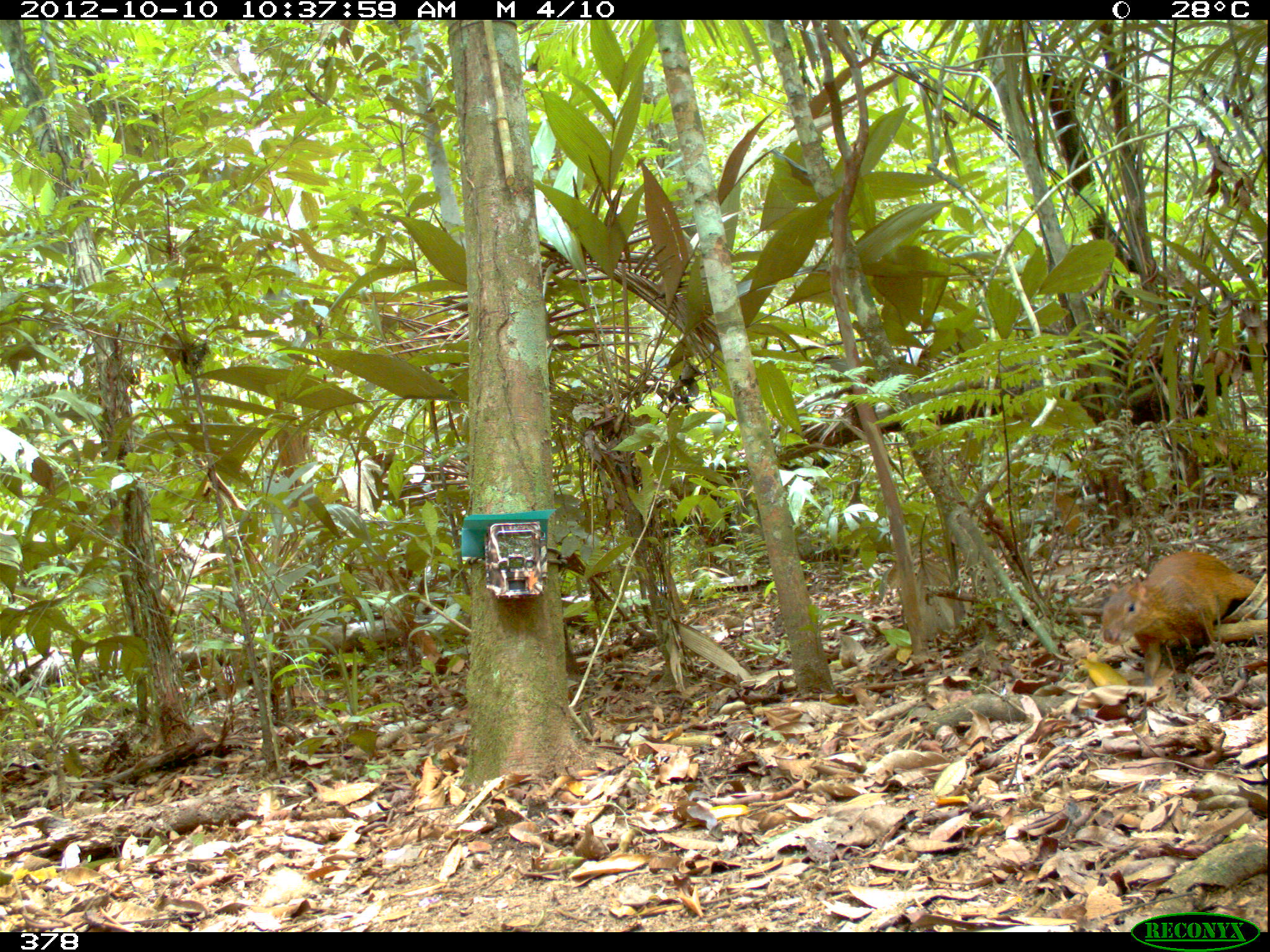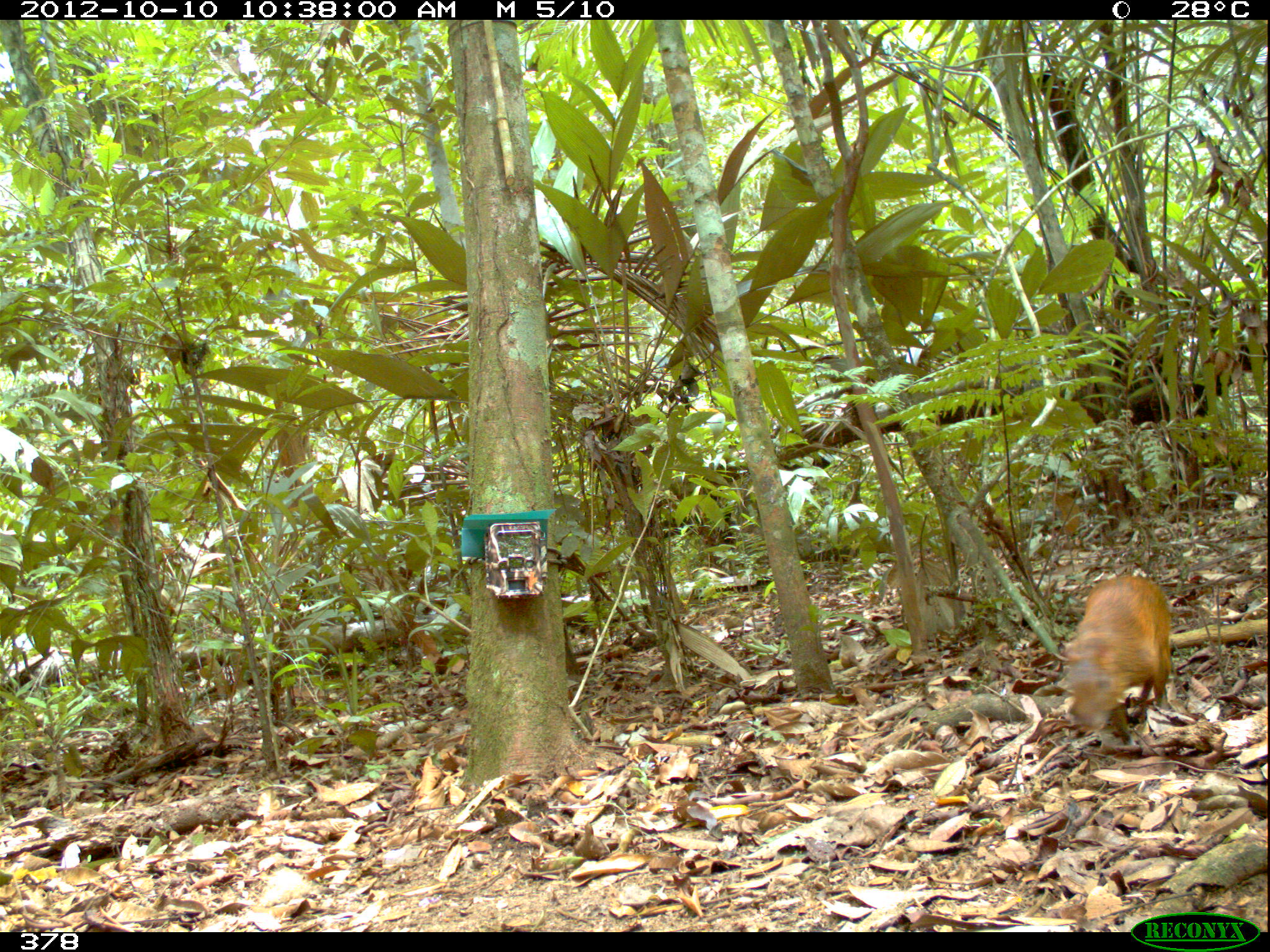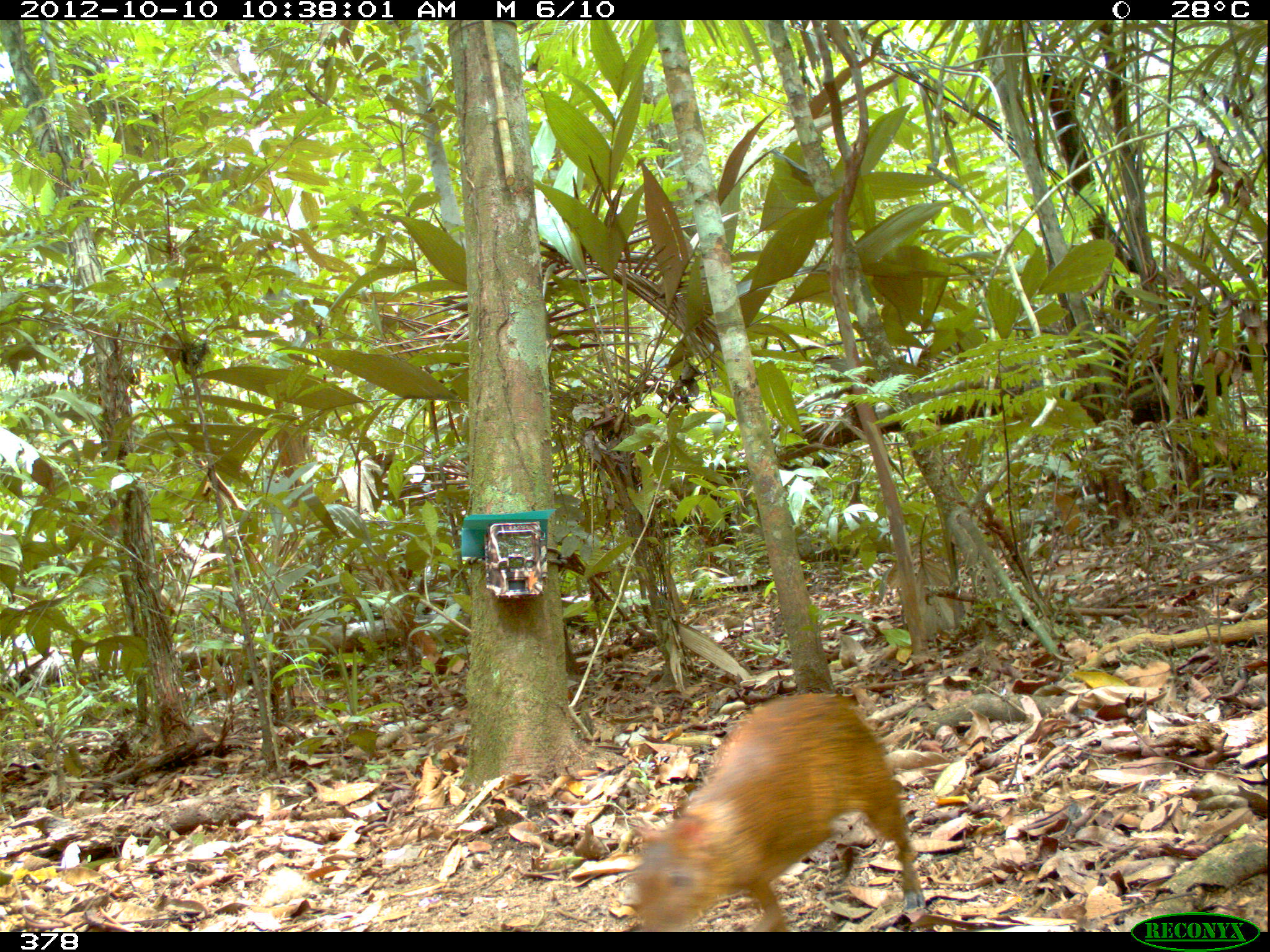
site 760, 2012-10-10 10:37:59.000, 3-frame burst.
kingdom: Animalia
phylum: Chordata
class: Mammalia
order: Rodentia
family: Dasyproctidae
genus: Dasyprocta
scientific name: Dasyprocta punctata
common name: central american agouti